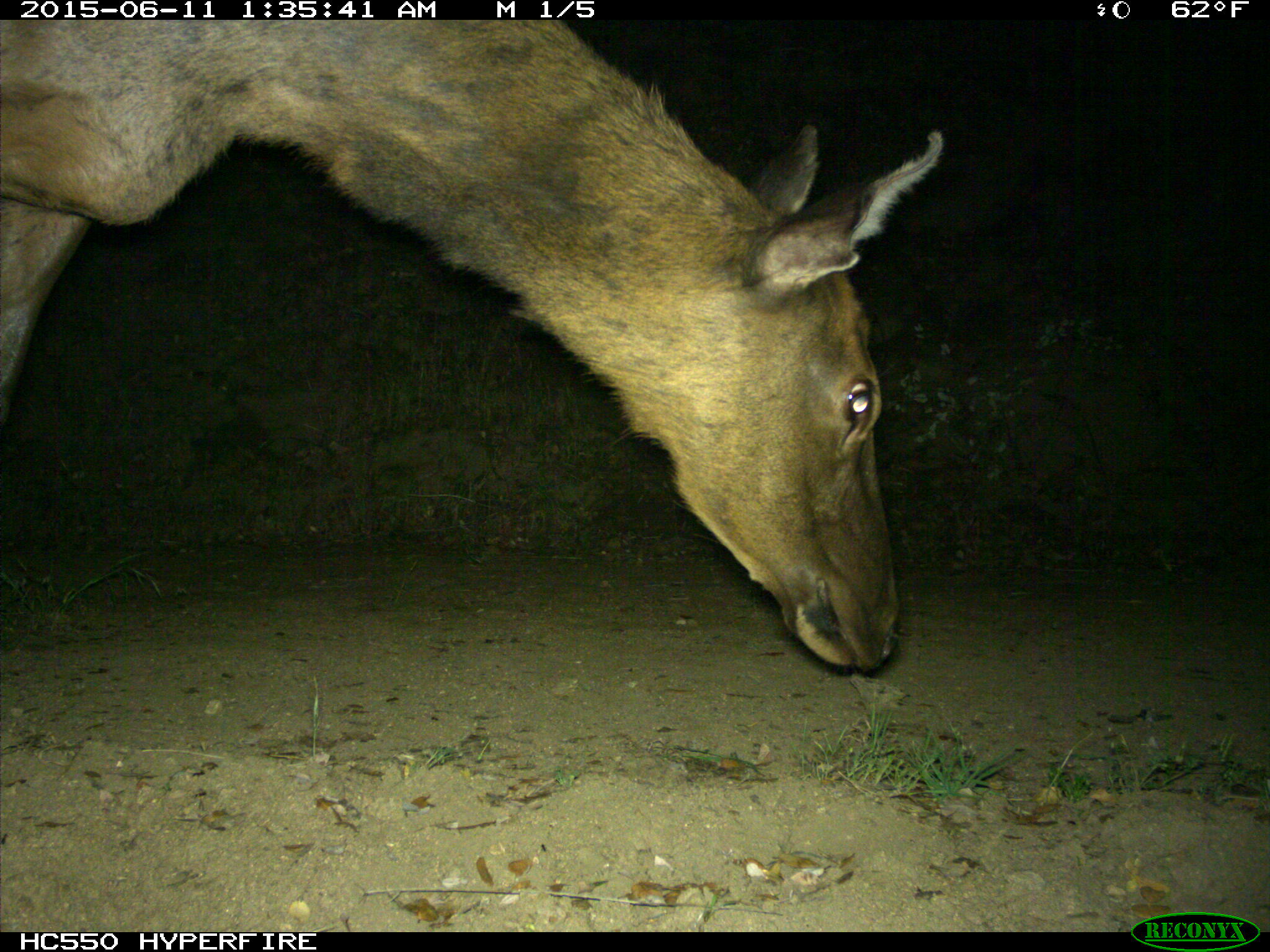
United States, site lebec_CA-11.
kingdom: Animalia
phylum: Chordata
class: Mammalia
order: Artiodactyla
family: Cervidae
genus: Cervus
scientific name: Cervus canadensis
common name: elk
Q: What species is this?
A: Cervus canadensis (elk).